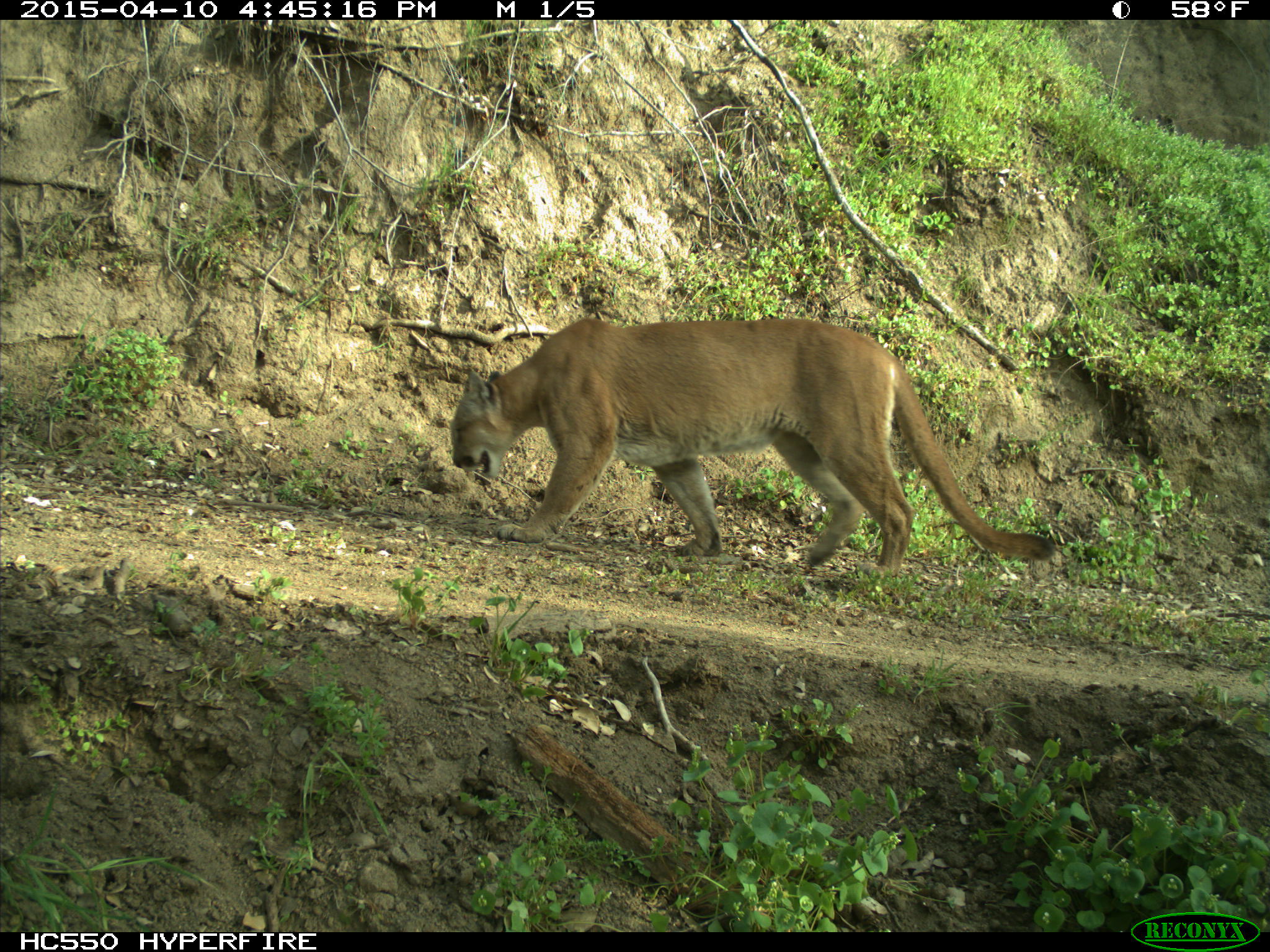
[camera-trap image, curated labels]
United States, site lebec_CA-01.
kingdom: Animalia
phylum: Chordata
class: Mammalia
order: Carnivora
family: Felidae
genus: Puma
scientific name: Puma concolor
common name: mountain lion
Puma concolor (mountain lion).